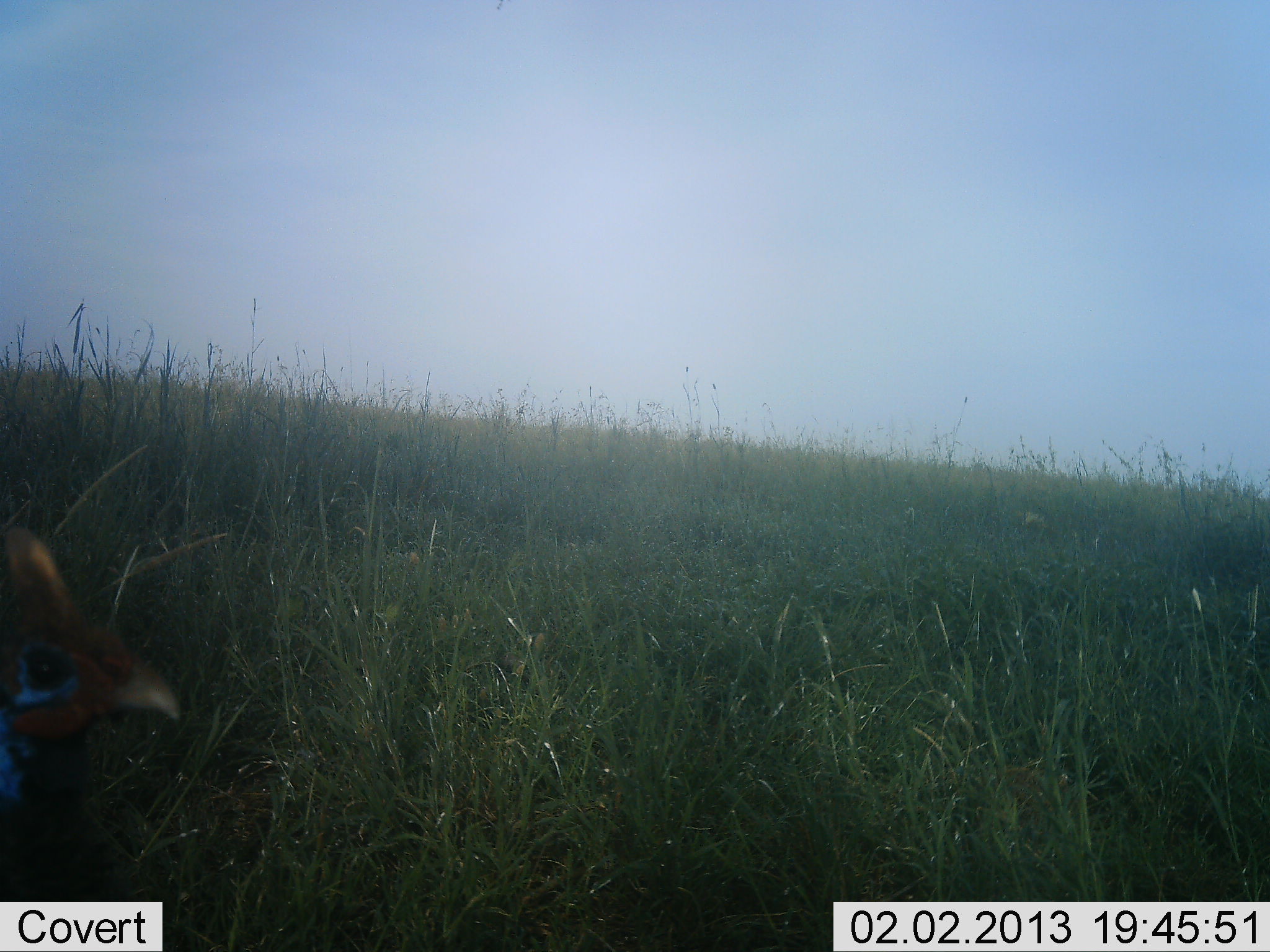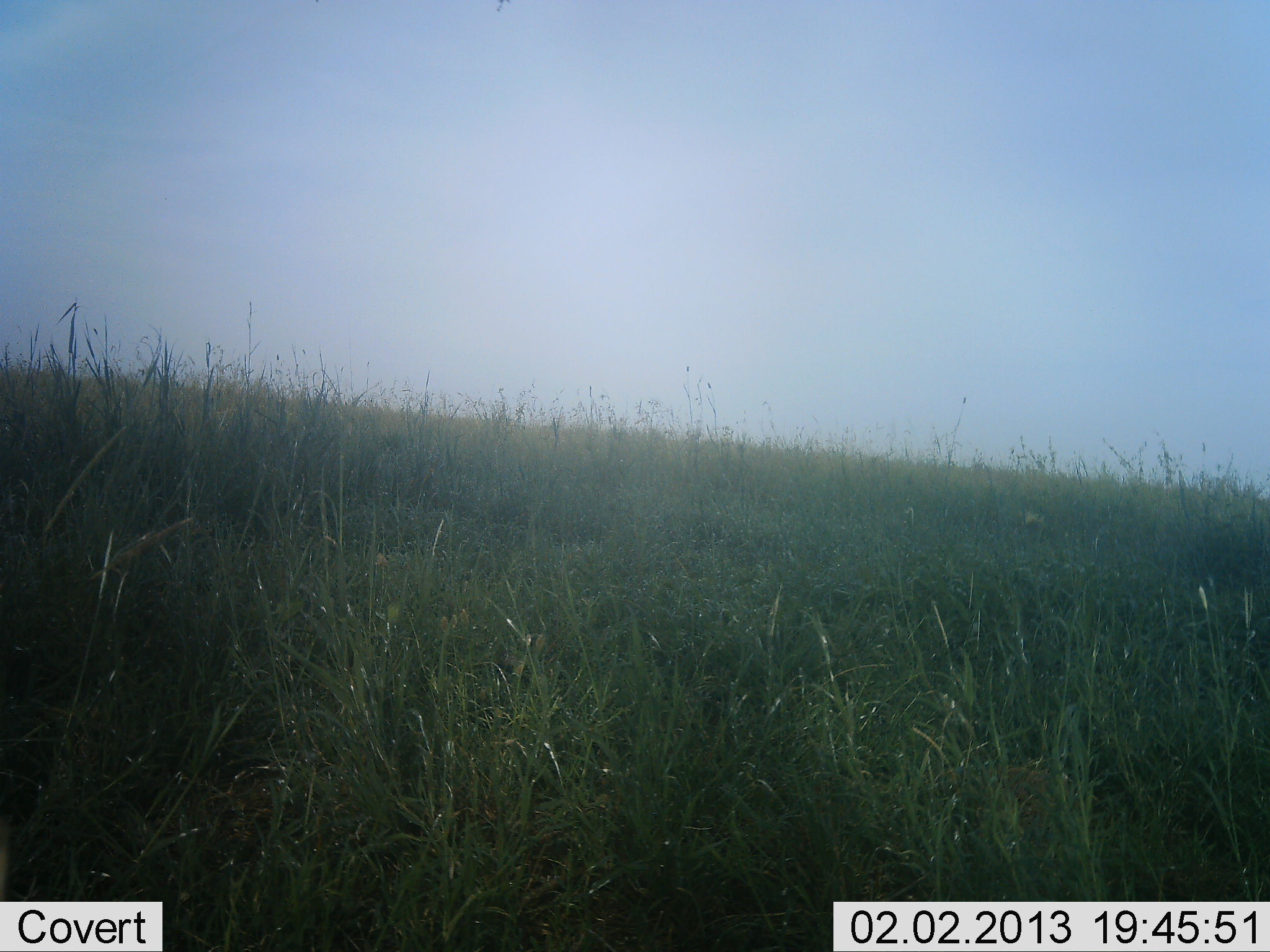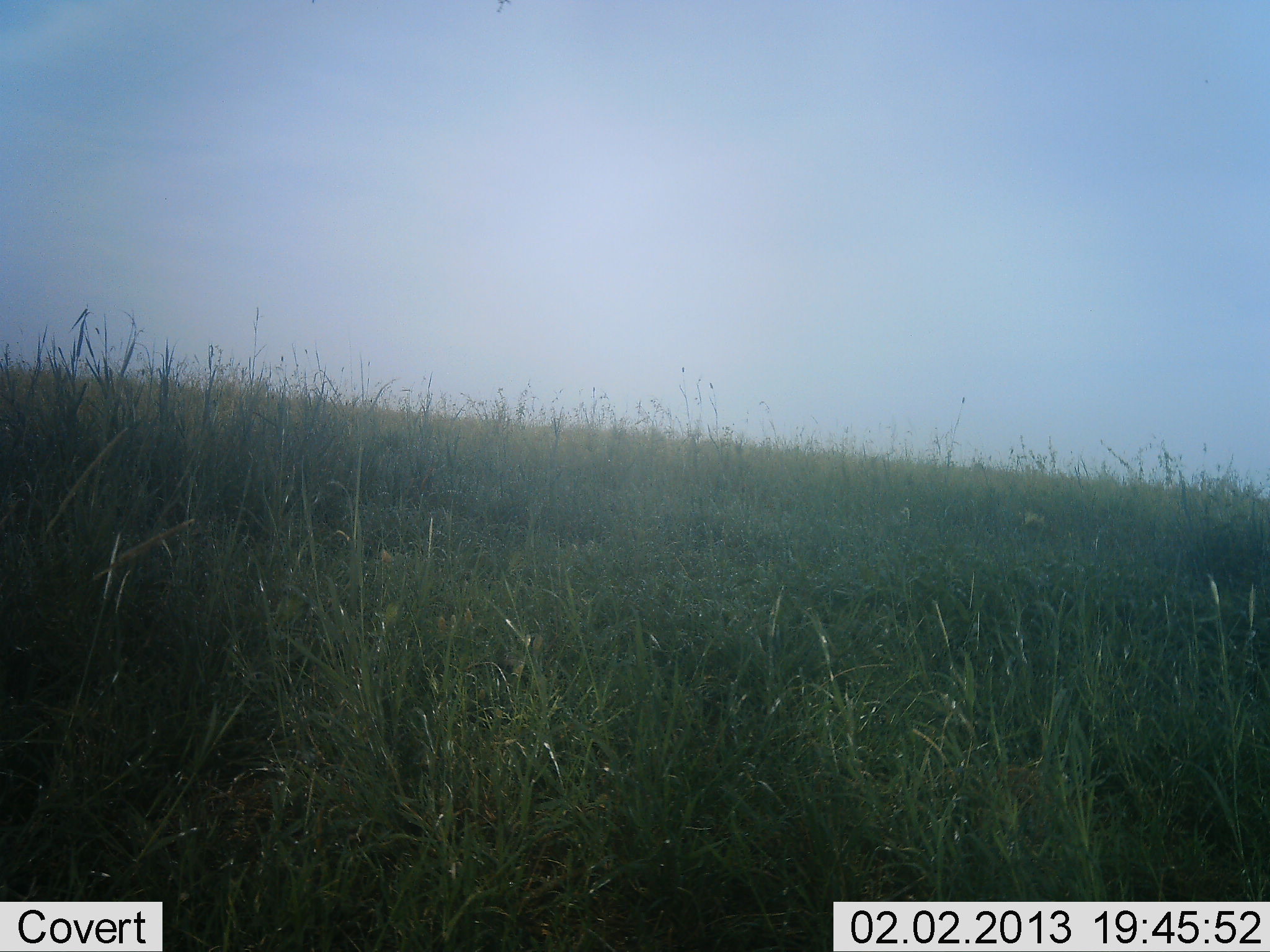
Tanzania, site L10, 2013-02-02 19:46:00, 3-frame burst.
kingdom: Animalia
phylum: Chordata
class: Aves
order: Galliformes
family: Numididae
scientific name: Numididae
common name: guinea fowl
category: guineafowl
Guineafowl (guinea fowl) (Numididae), count 1. Behavior (volunteer vote fractions): standing 21%, resting 0%, moving 79%, interacting 0%. Young present (vote fraction): 0%. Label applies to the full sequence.